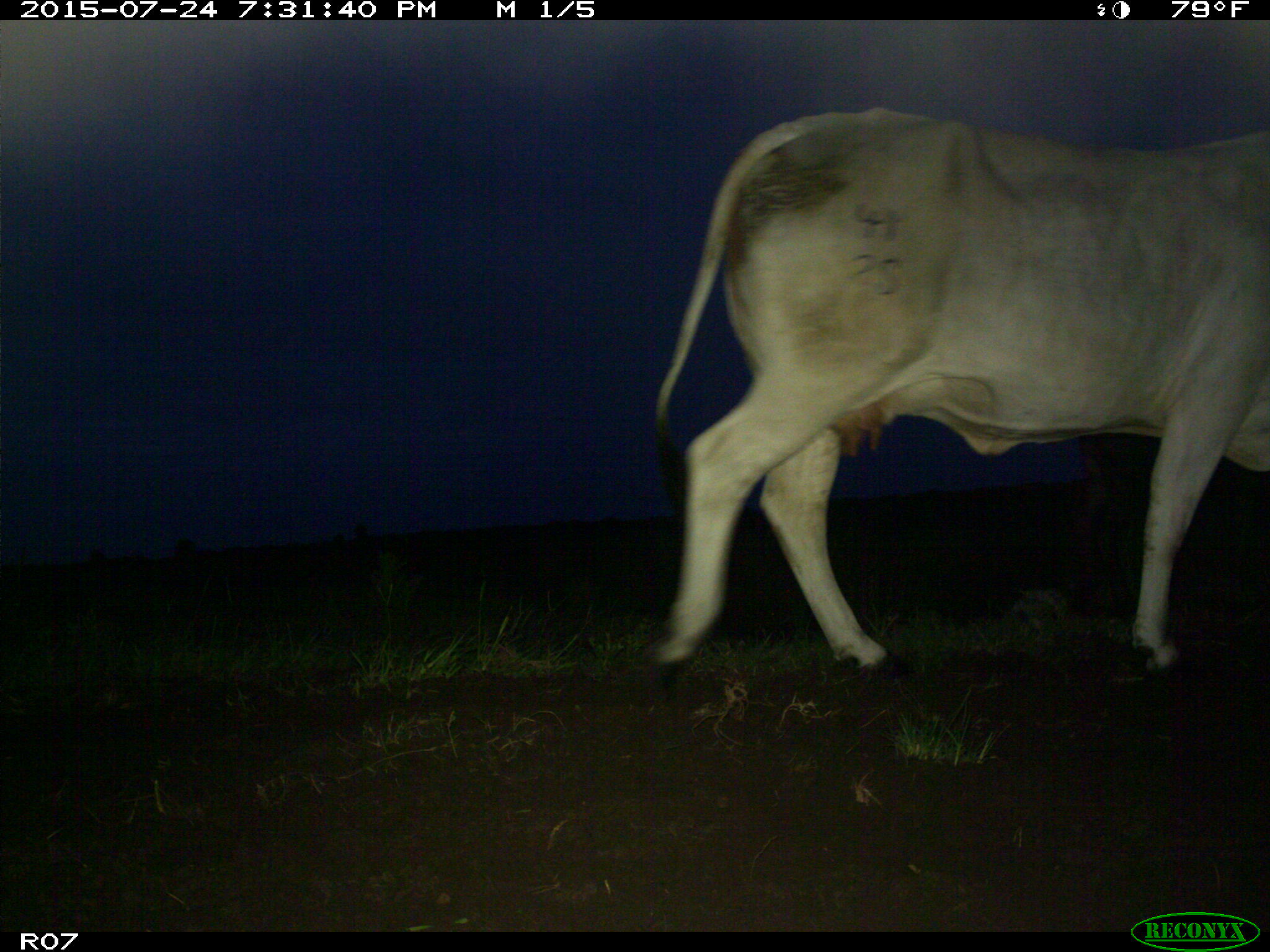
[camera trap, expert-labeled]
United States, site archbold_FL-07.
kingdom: Animalia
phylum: Chordata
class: Mammalia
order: Artiodactyla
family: Bovidae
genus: Bos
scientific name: Bos taurus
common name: domestic cow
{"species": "Bos taurus (domestic cow)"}